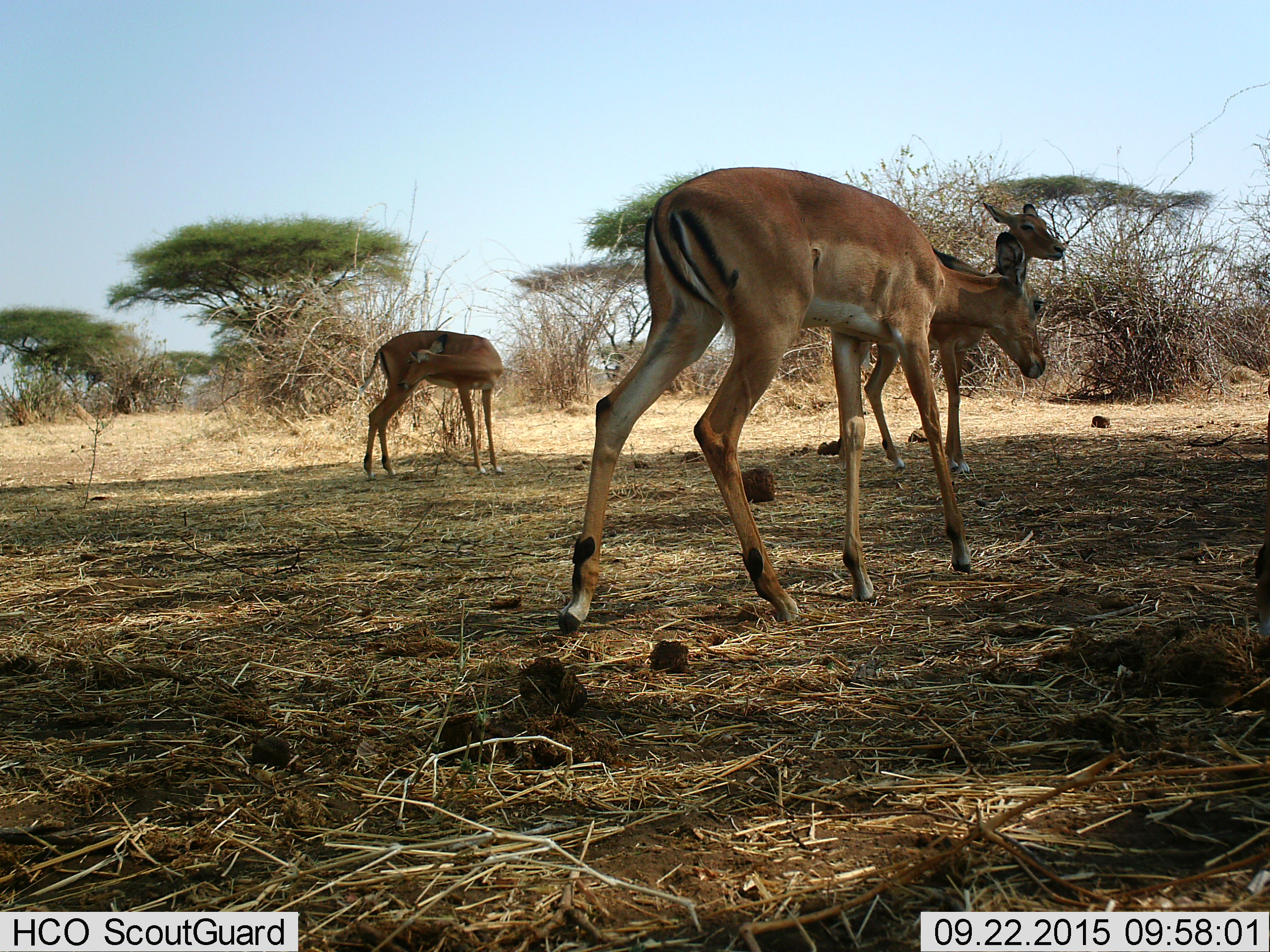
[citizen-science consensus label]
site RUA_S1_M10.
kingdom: Animalia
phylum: Chordata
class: Mammalia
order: Artiodactyla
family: Bovidae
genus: Aepyceros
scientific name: Aepyceros melampus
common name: impala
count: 3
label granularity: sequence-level